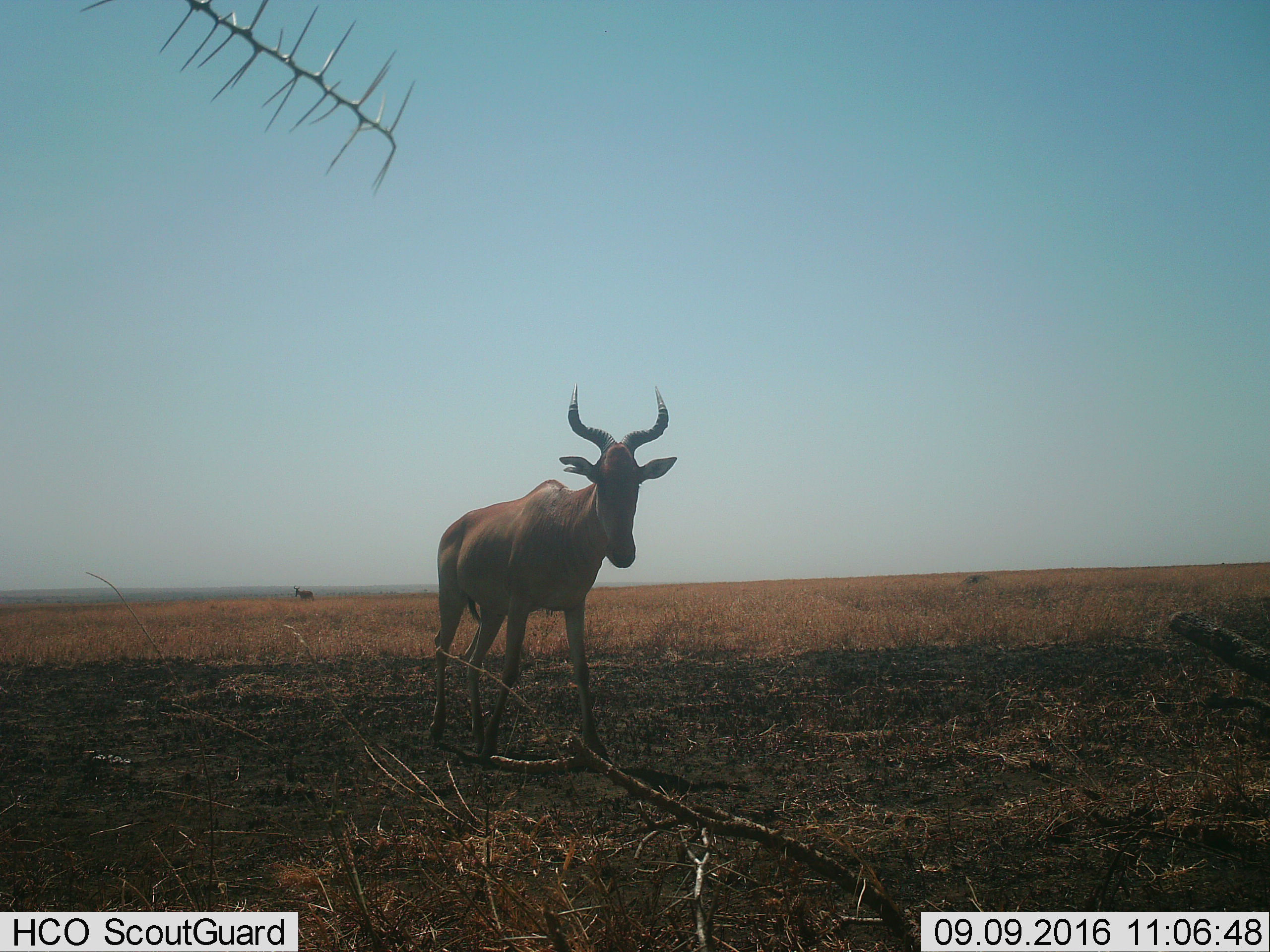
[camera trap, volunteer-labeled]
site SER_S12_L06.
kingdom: Animalia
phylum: Chordata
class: Mammalia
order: Artiodactyla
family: Bovidae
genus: Alcelaphus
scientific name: Alcelaphus buselaphus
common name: hartebeest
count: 1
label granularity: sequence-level